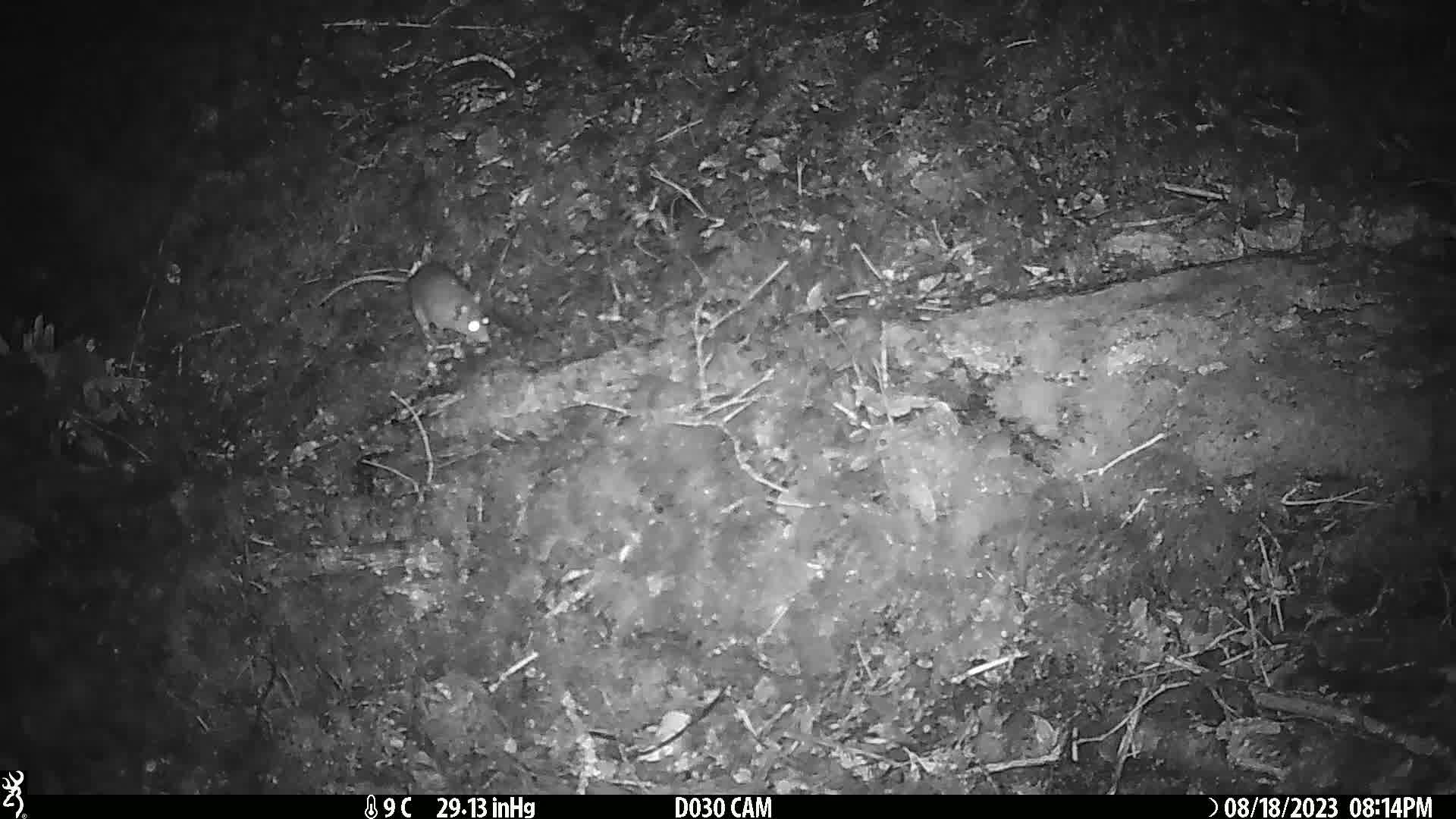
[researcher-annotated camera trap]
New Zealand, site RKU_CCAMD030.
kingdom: Animalia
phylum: Chordata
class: Mammalia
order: Rodentia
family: Muridae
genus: Rattus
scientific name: Rattus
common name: rat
Rat (Rattus).